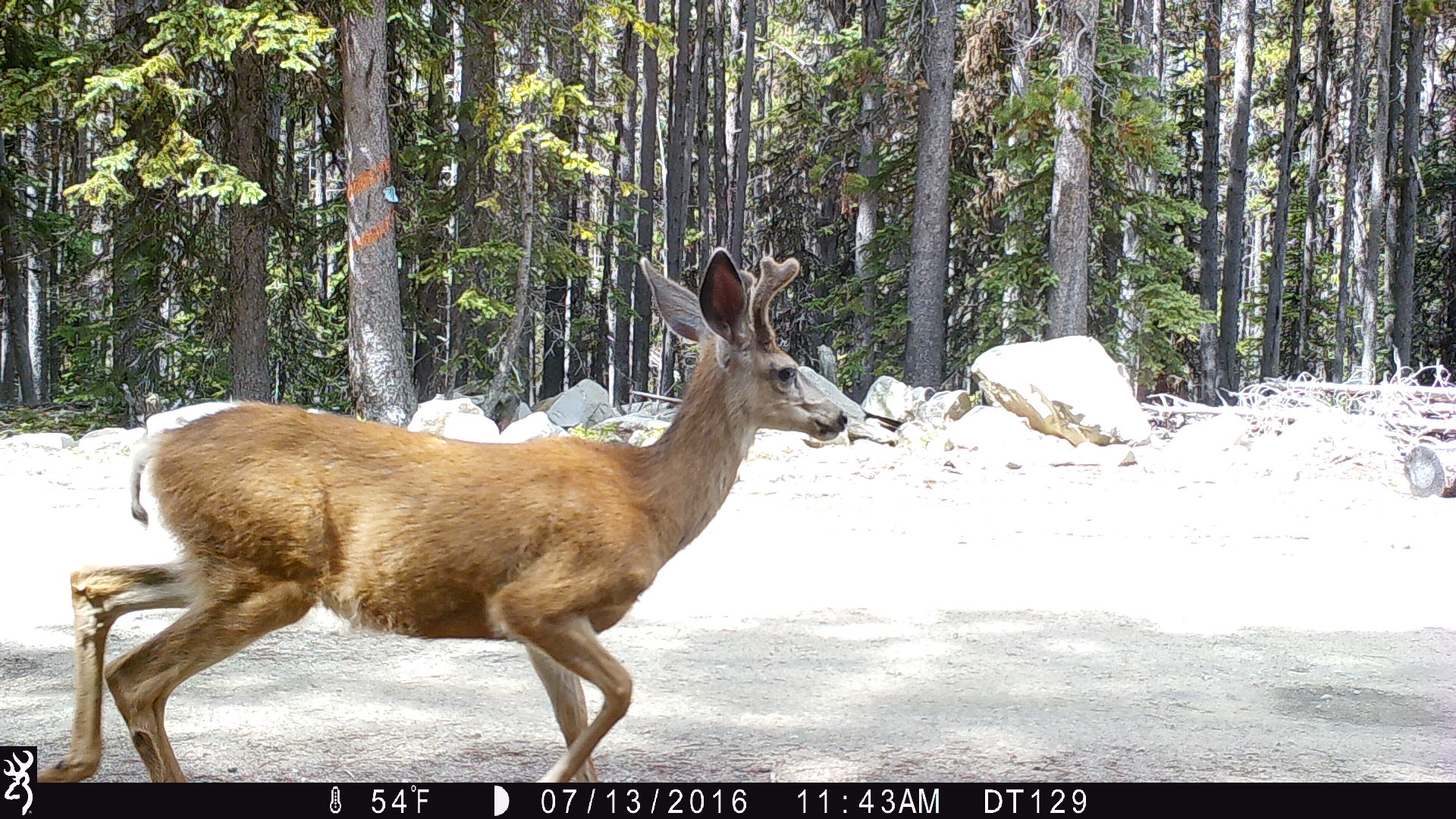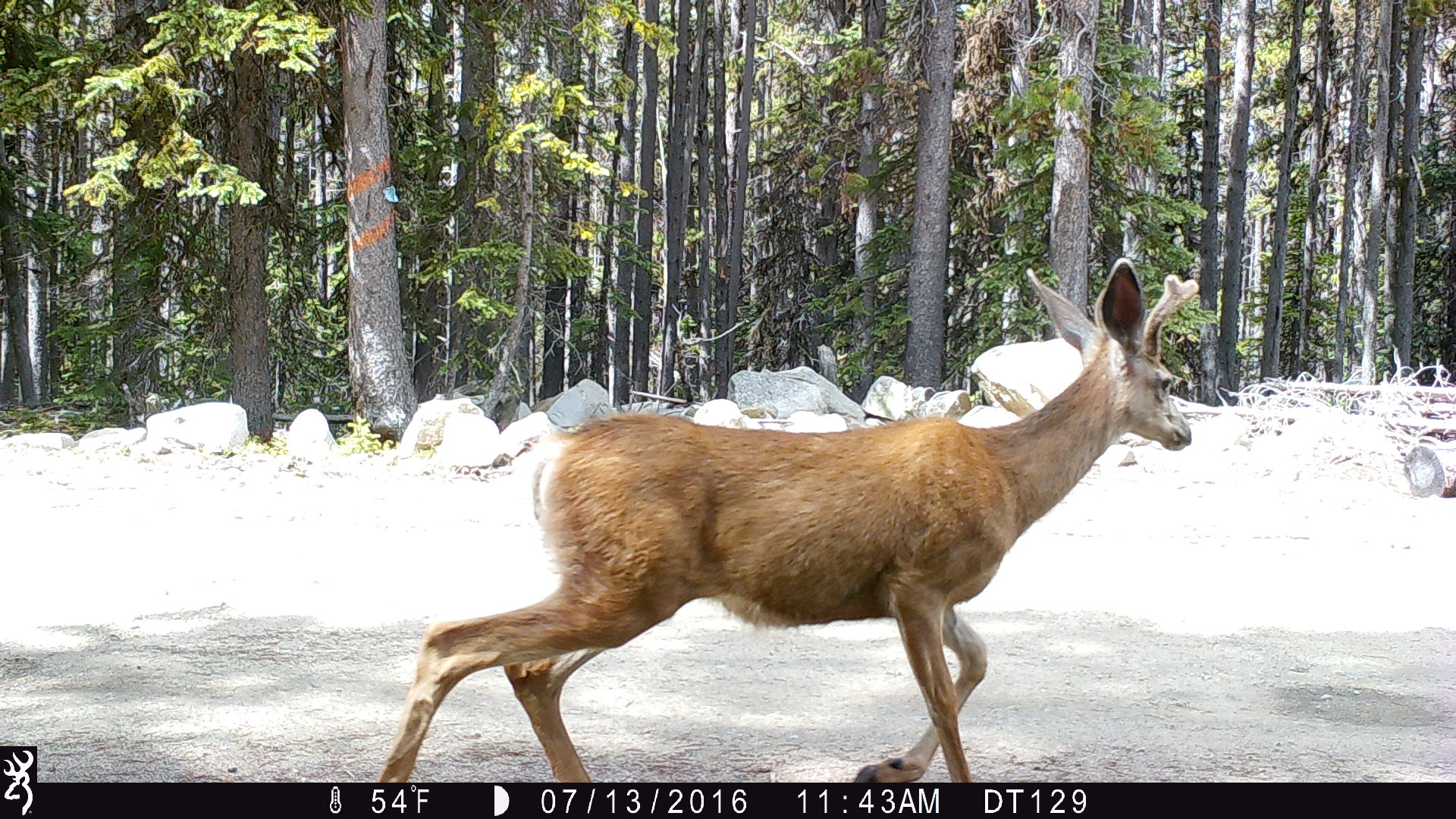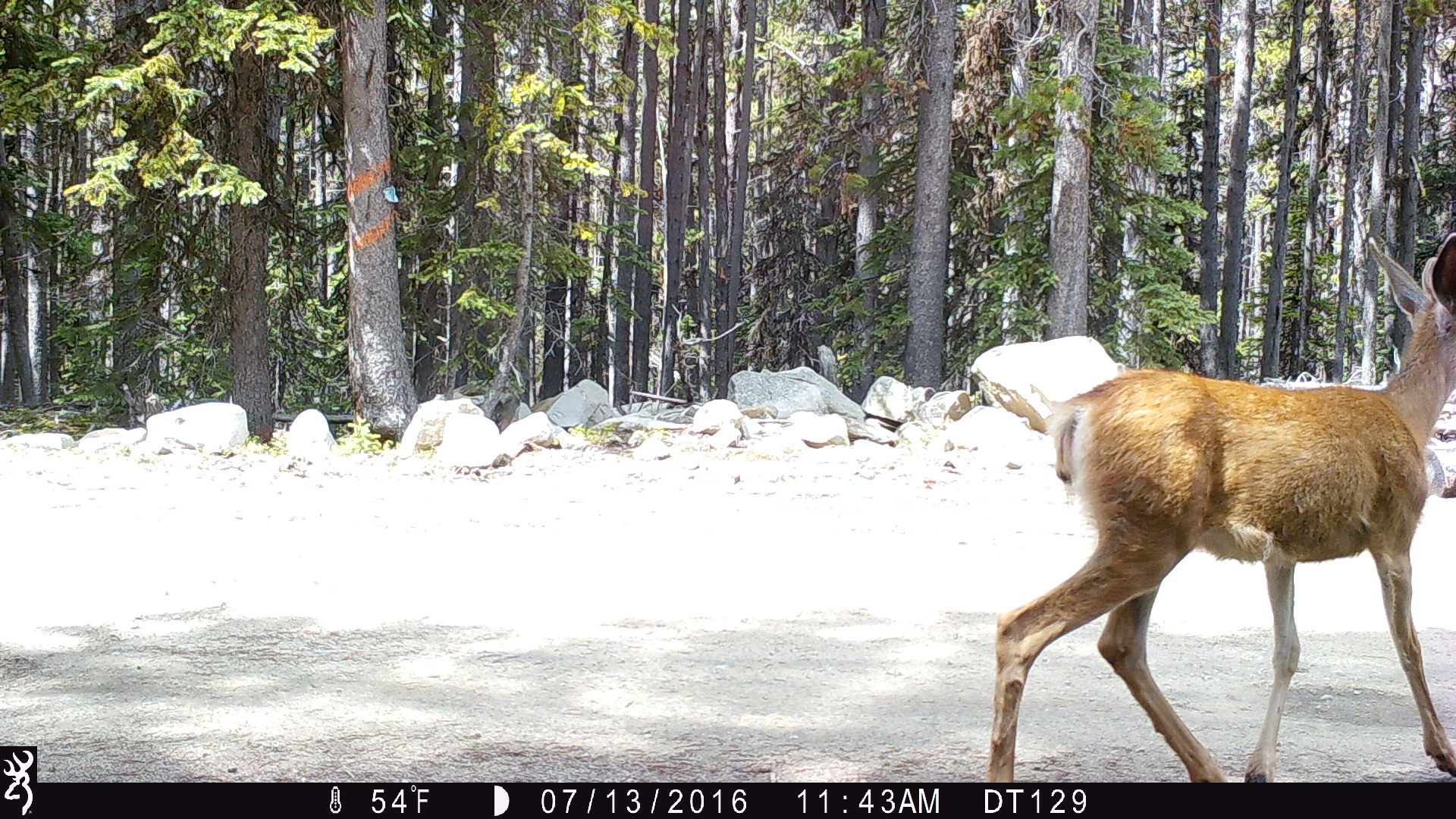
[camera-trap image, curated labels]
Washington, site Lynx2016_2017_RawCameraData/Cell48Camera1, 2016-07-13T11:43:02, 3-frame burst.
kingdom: Animalia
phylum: Chordata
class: Mammalia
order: Artiodactyla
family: Cervidae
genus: Odocoileus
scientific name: Odocoileus hemionus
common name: mule deer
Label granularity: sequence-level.